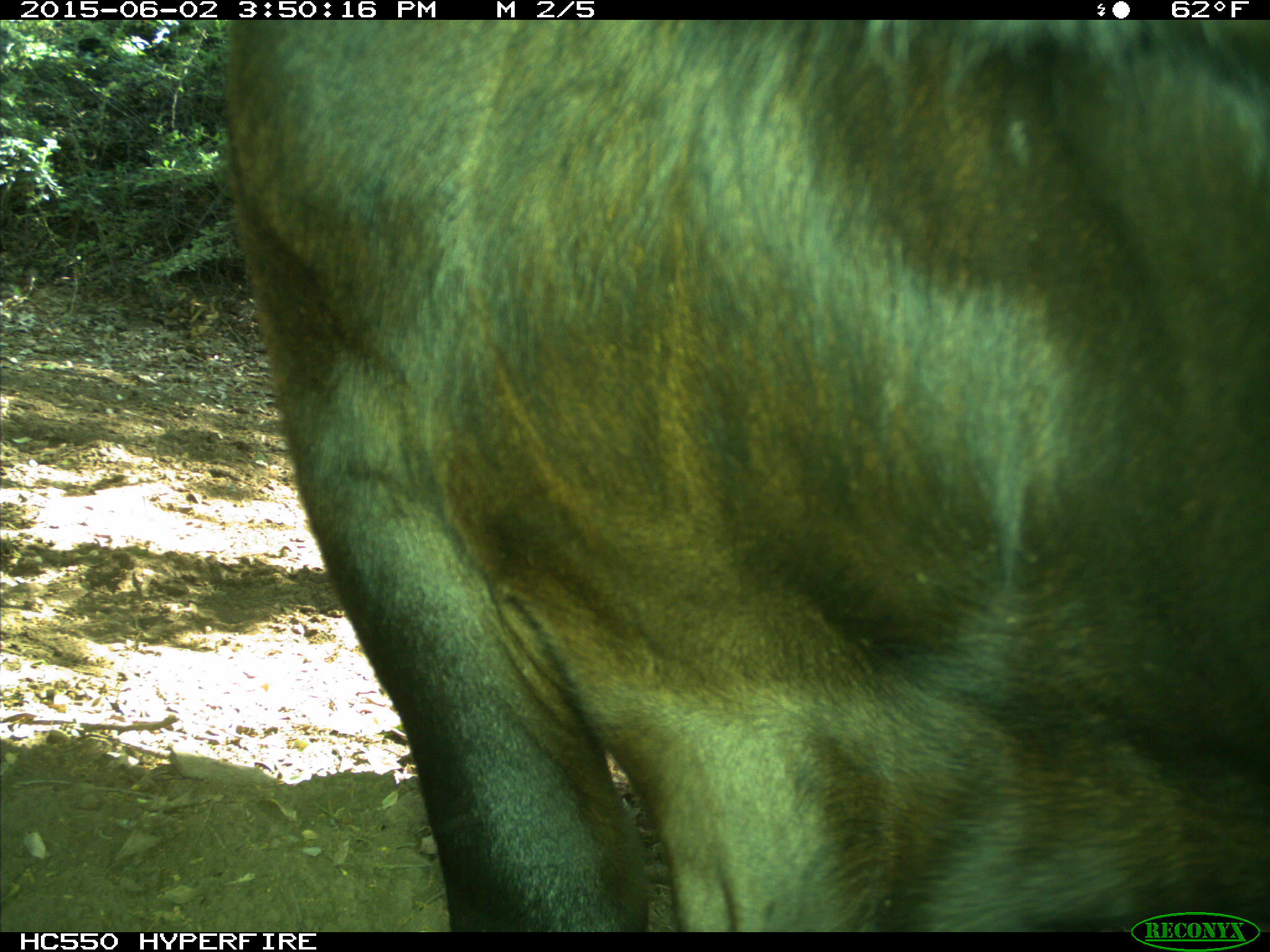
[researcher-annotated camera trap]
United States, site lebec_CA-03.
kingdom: Animalia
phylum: Chordata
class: Mammalia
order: Artiodactyla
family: Bovidae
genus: Bos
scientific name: Bos taurus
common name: domestic cow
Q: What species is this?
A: Bos taurus (domestic cow).